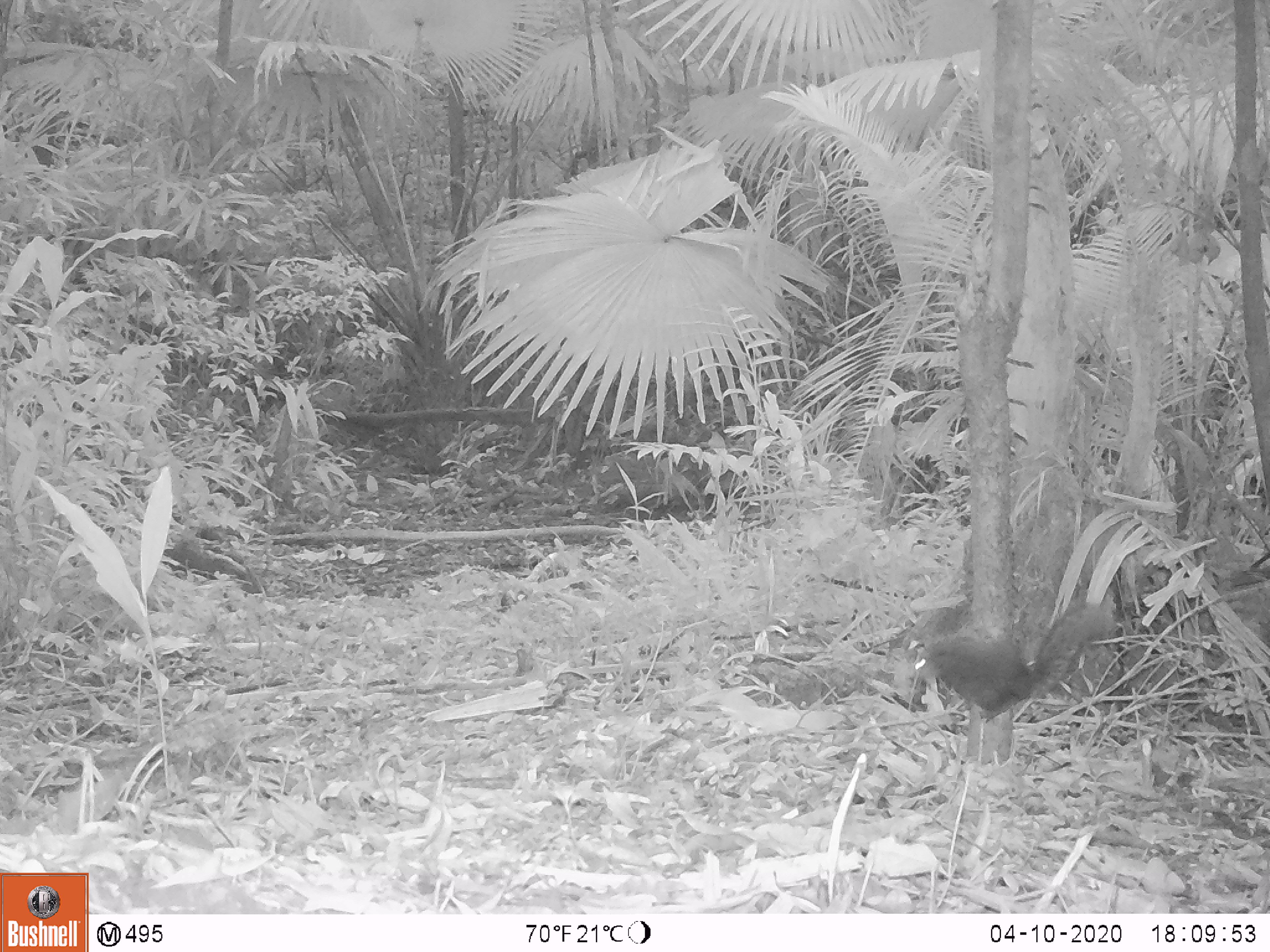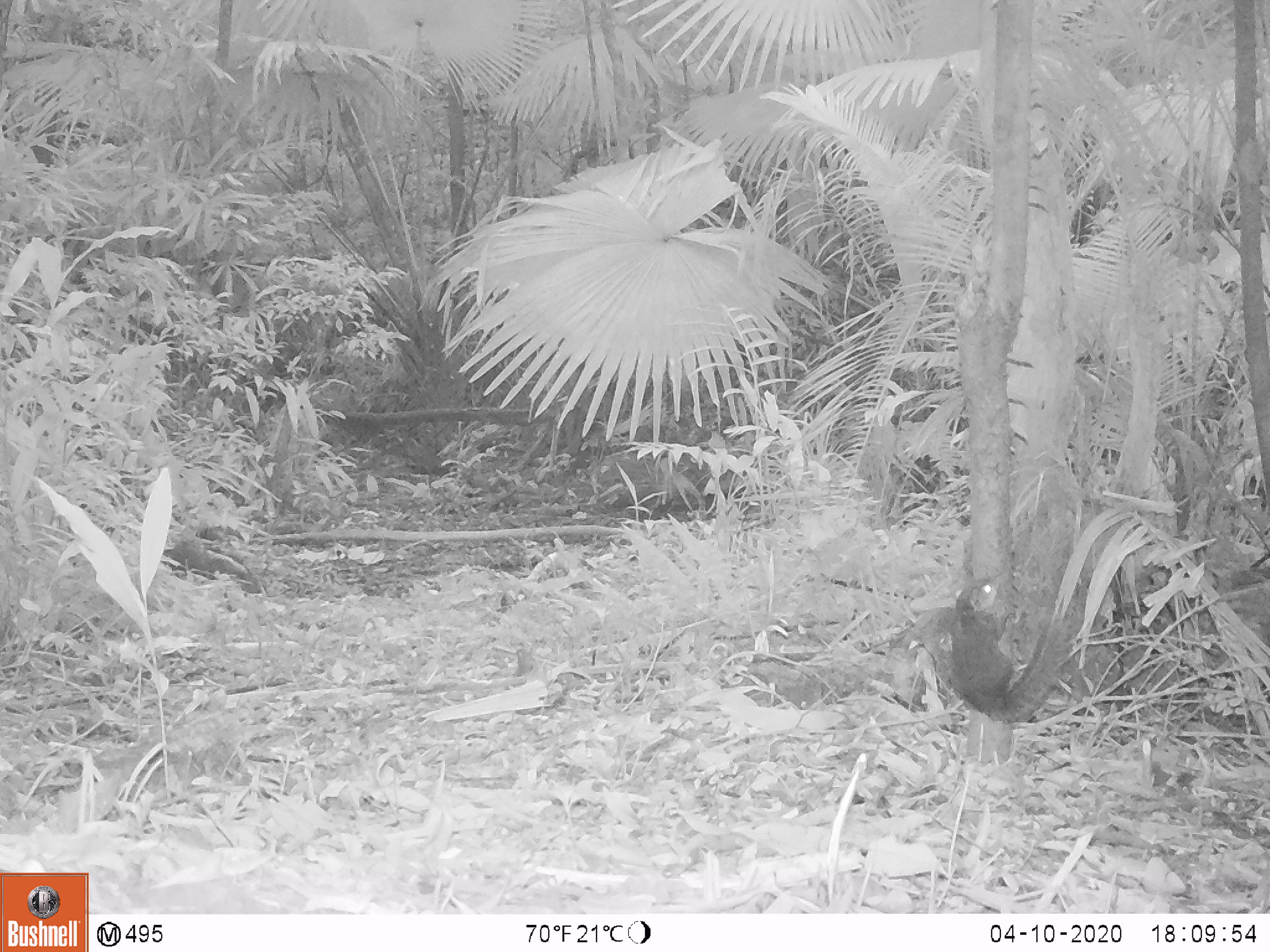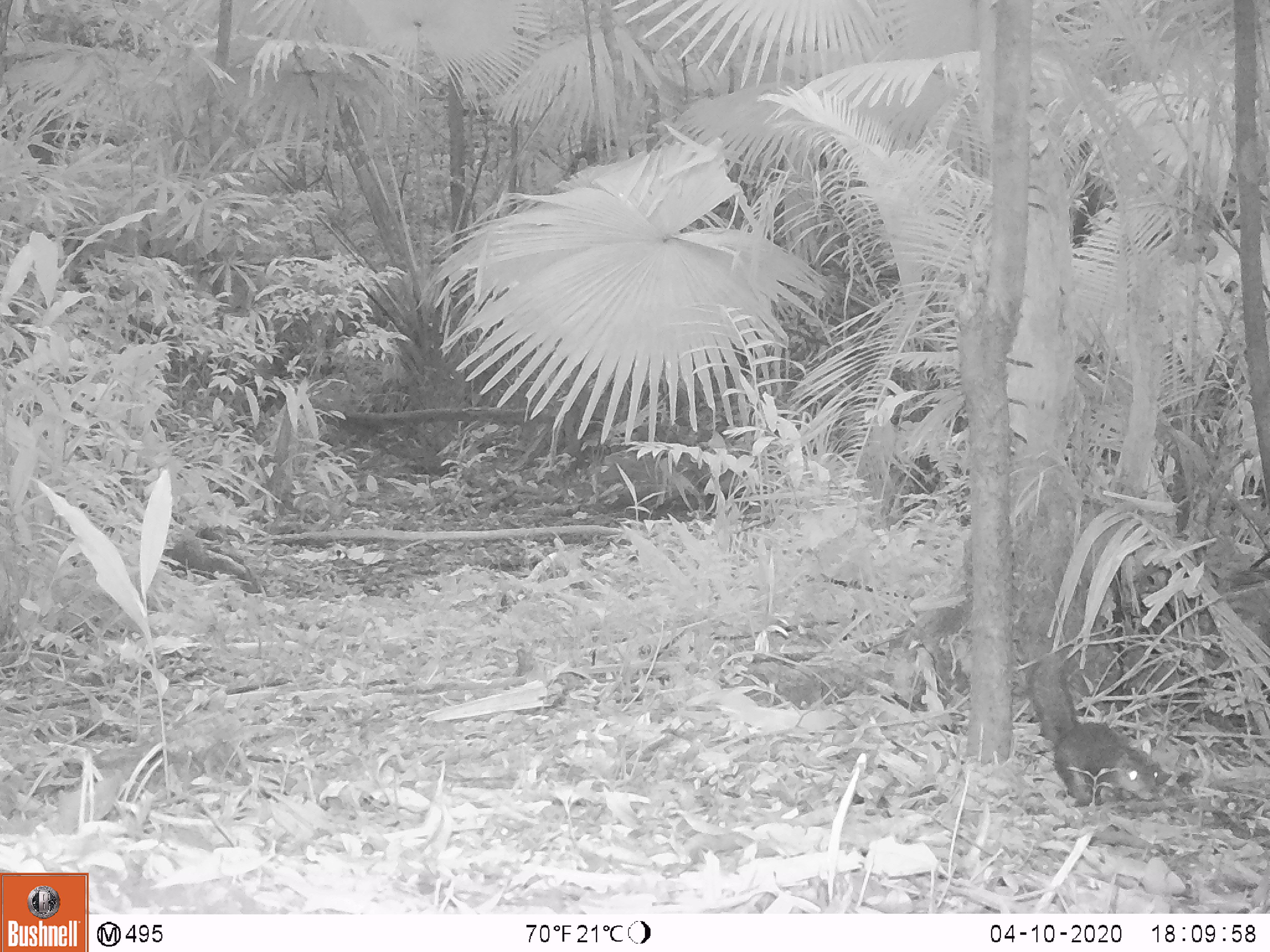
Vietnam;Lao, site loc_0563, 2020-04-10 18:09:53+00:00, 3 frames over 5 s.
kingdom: Animalia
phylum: Chordata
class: Mammalia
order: Rodentia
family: Sciuridae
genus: Sciurus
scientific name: Sciurus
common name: squirrel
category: unidentified squirrel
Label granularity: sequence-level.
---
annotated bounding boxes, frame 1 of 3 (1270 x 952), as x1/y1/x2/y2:
unidentified squirrel: 913/601/1115/718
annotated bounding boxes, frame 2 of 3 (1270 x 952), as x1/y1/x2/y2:
unidentified squirrel: 948/576/1068/724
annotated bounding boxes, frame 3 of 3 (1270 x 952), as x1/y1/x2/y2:
unidentified squirrel: 1026/656/1160/805